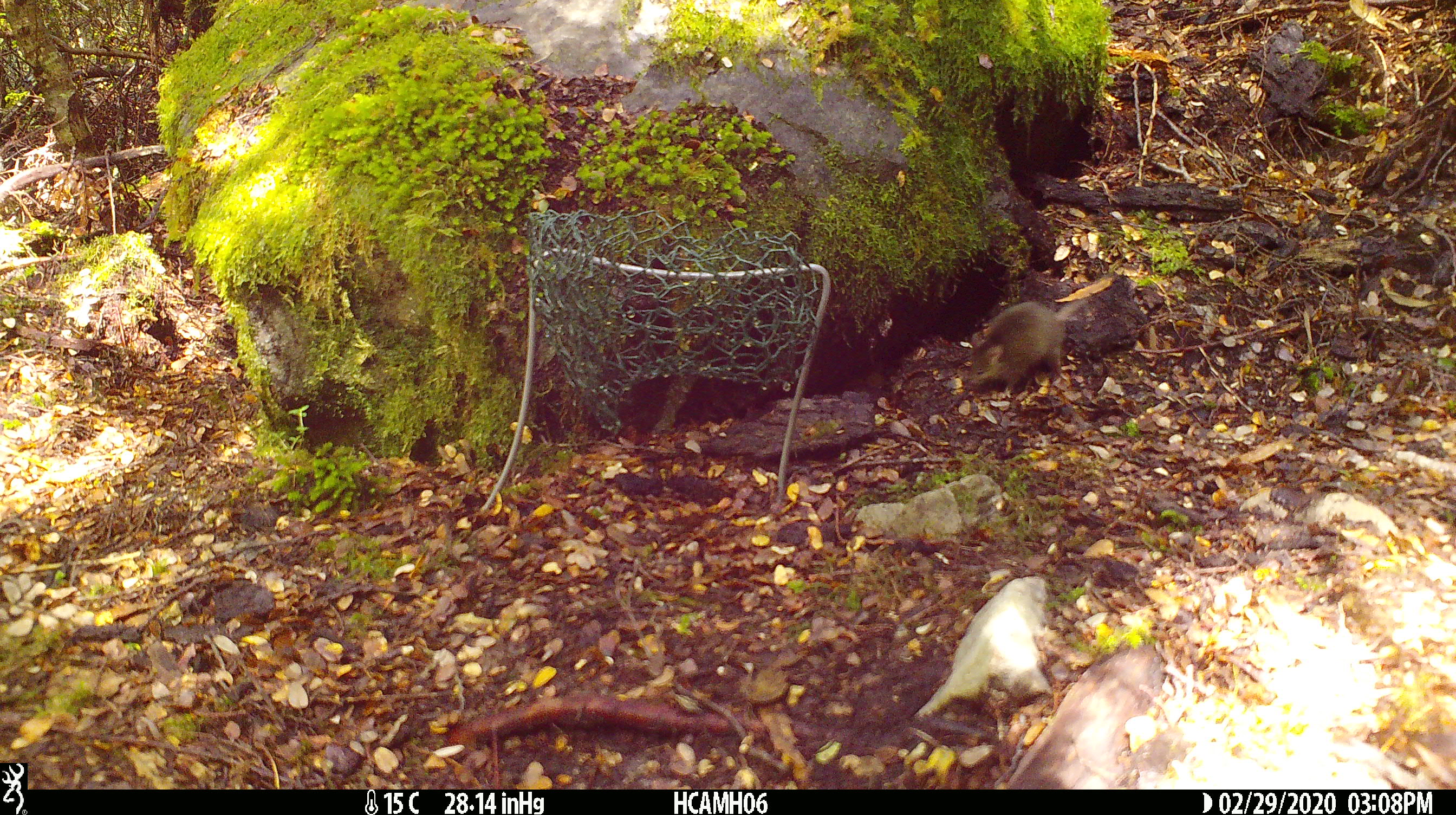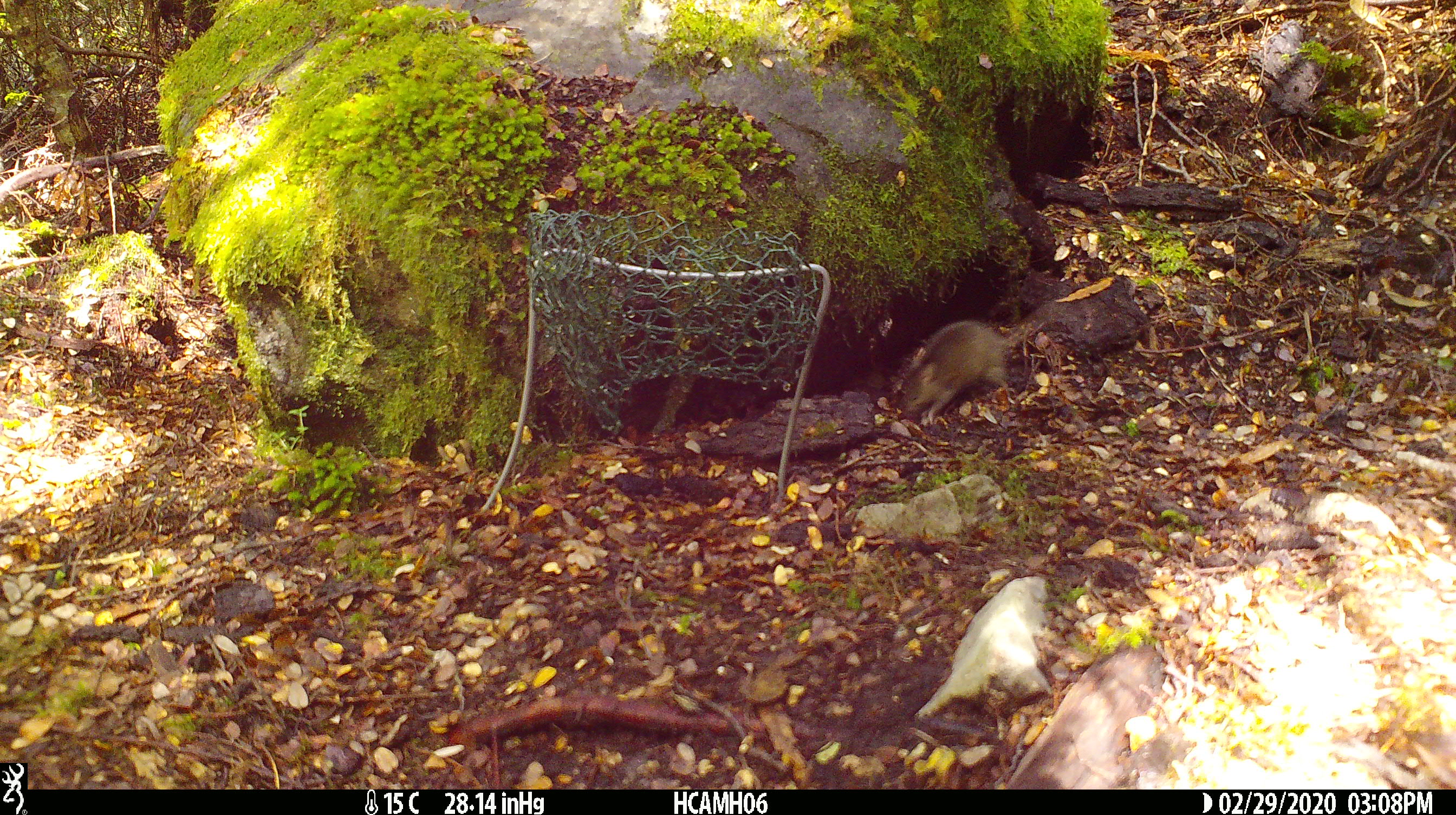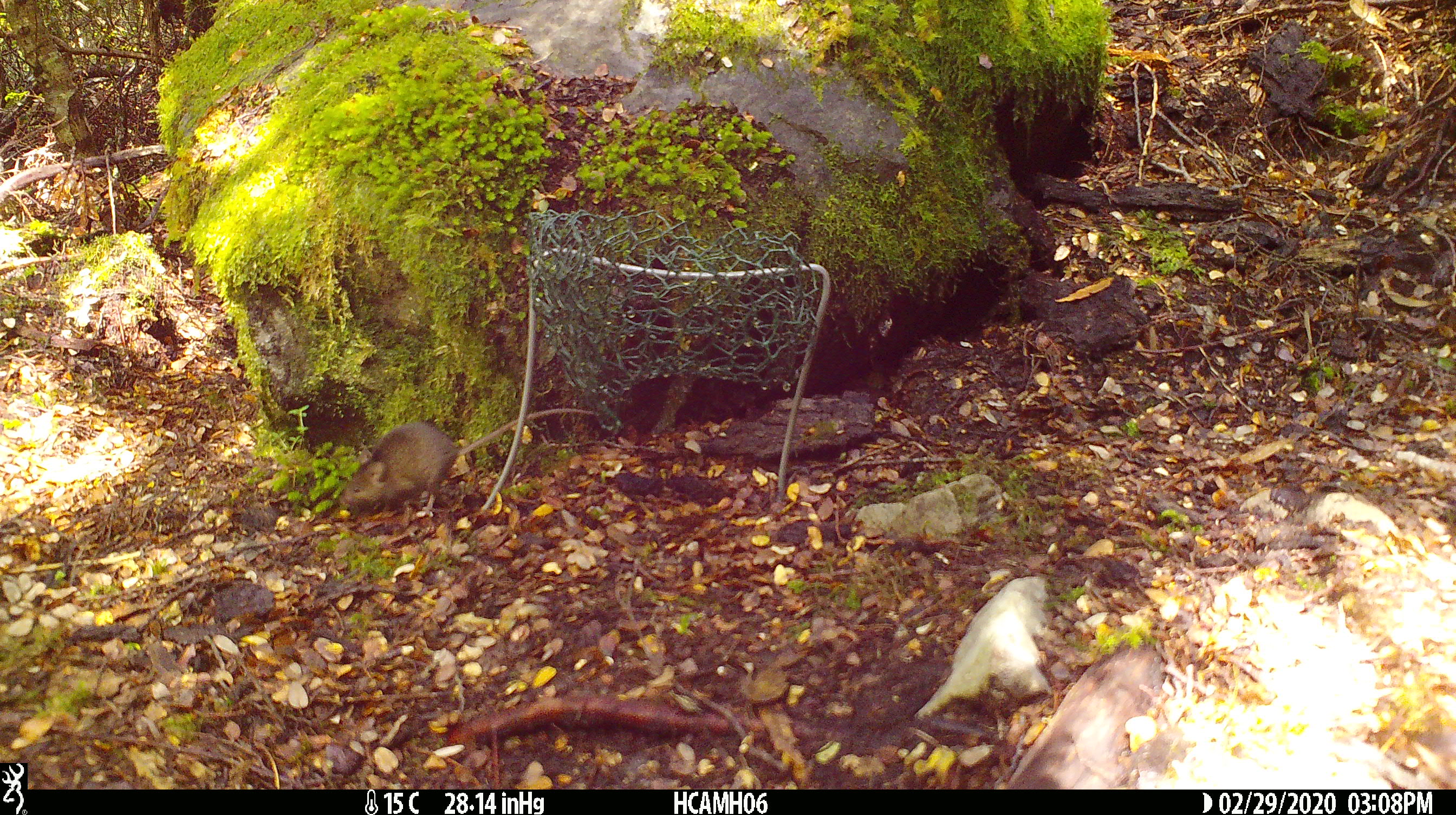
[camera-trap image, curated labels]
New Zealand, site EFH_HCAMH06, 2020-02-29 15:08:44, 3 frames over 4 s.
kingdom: Animalia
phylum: Chordata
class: Mammalia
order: Rodentia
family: Muridae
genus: Mus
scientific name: Mus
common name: mouse